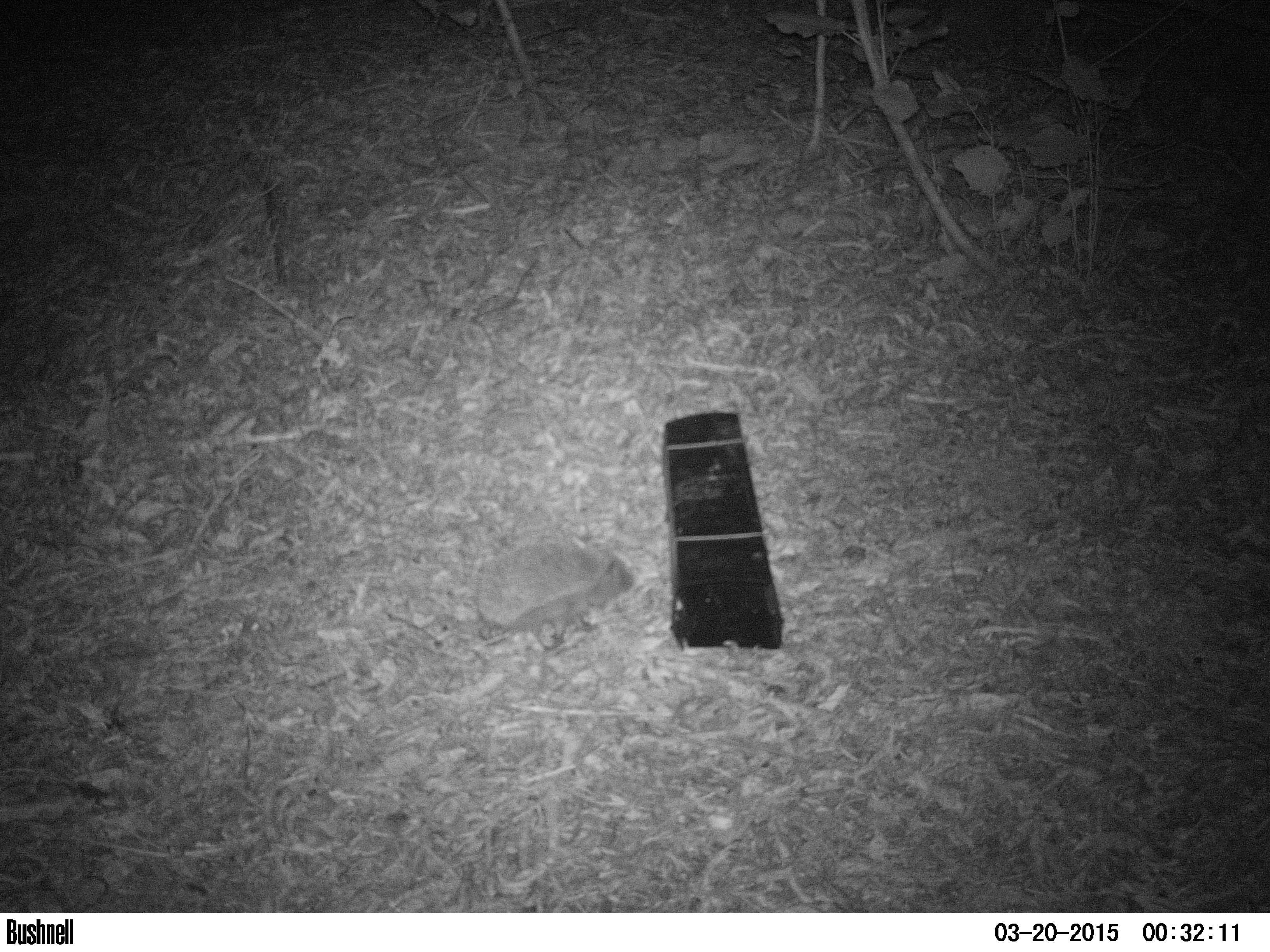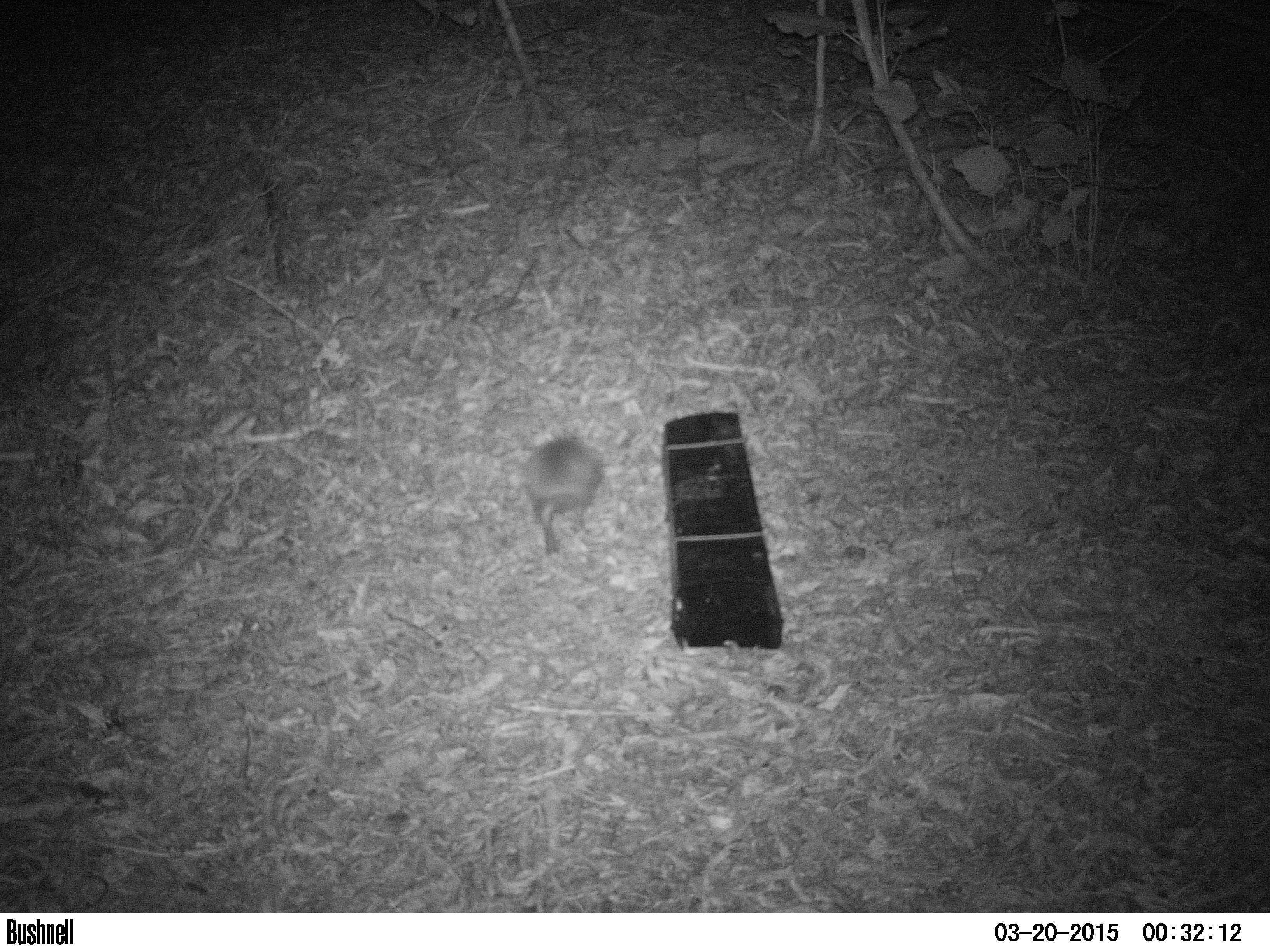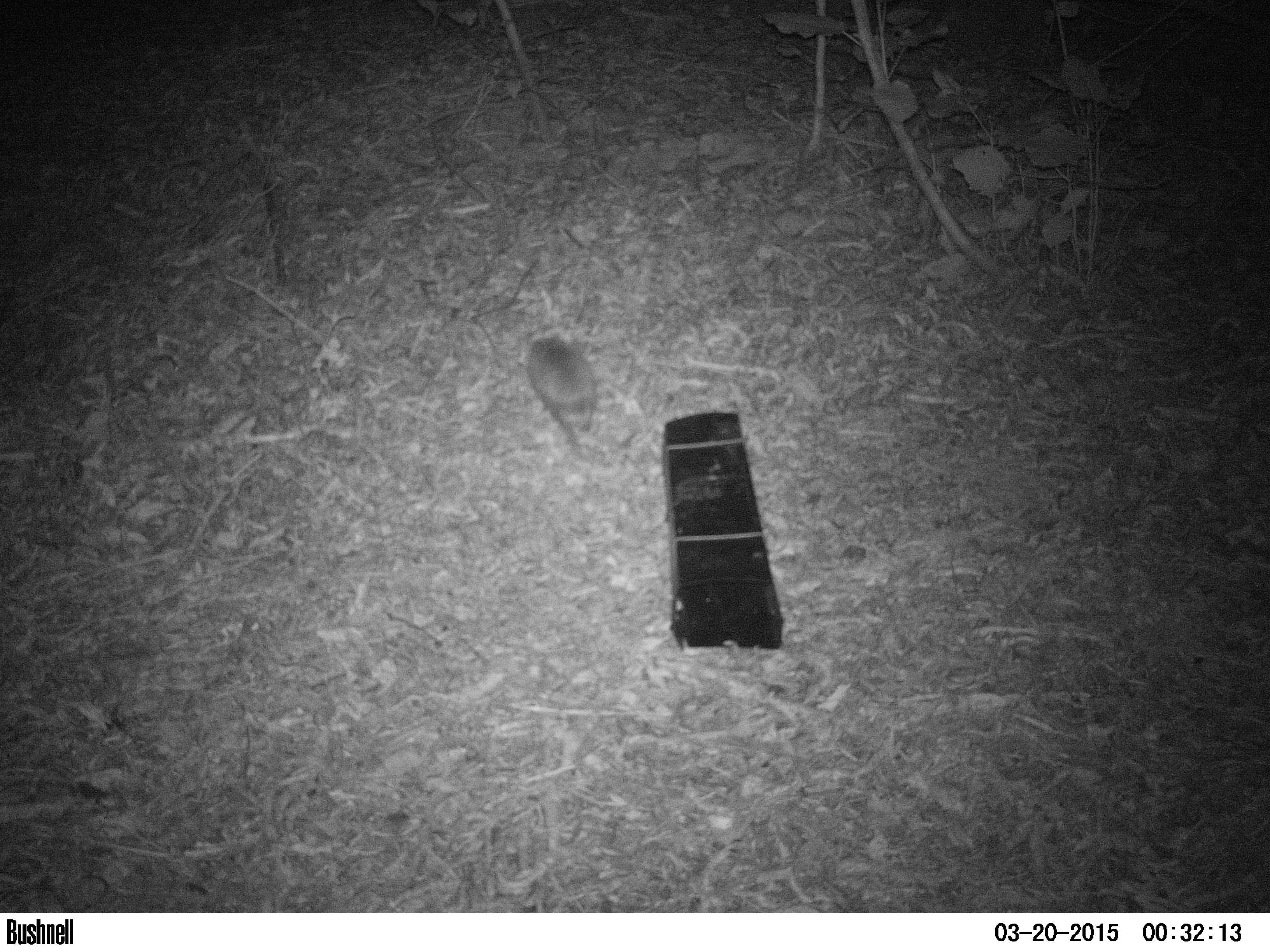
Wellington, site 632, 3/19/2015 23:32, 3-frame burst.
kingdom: Animalia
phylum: Chordata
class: Mammalia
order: Eulipotyphla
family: Erinaceidae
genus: Erinaceus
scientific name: Erinaceus europaeus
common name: hedgehog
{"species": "hedgehog (Erinaceus europaeus)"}